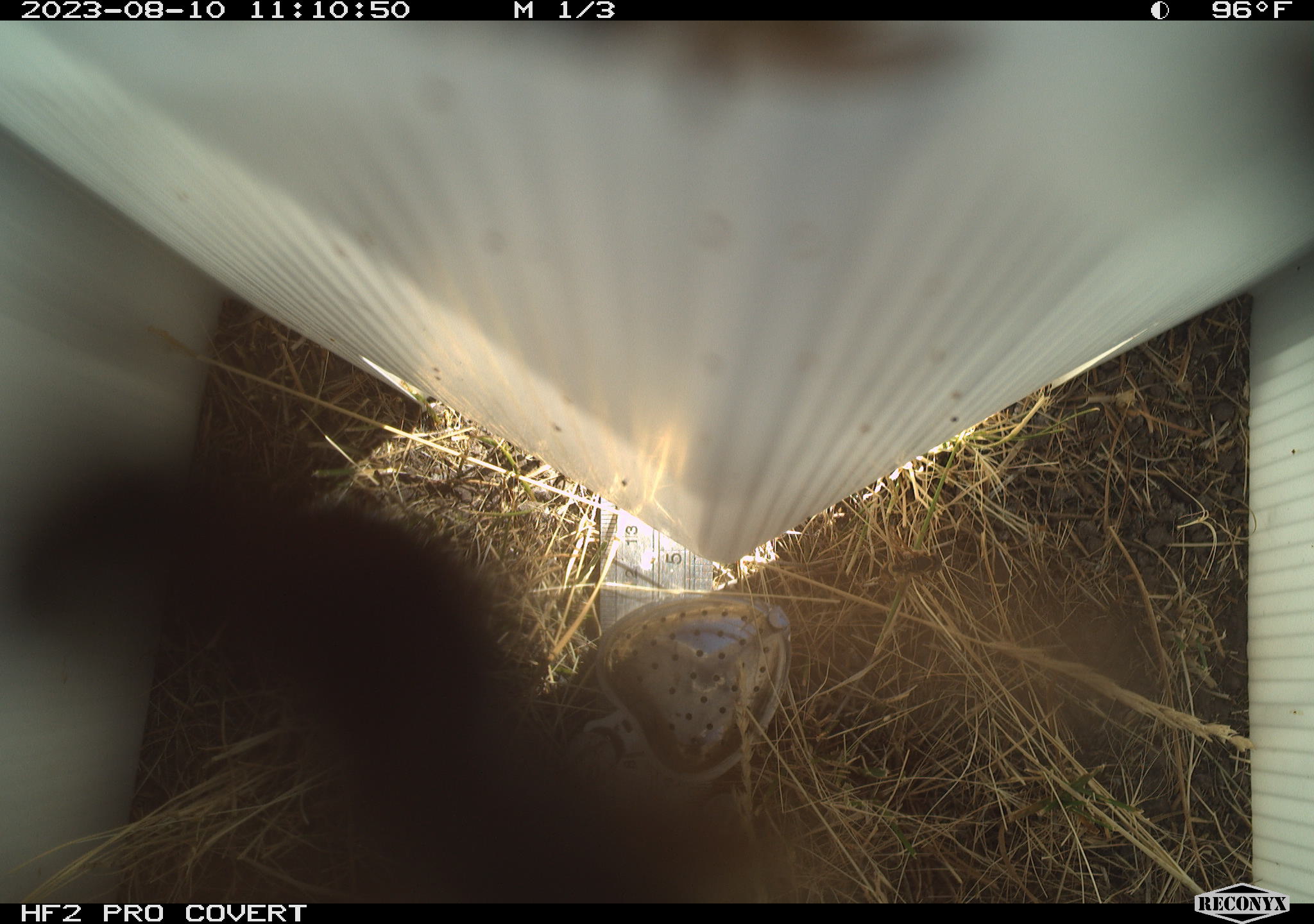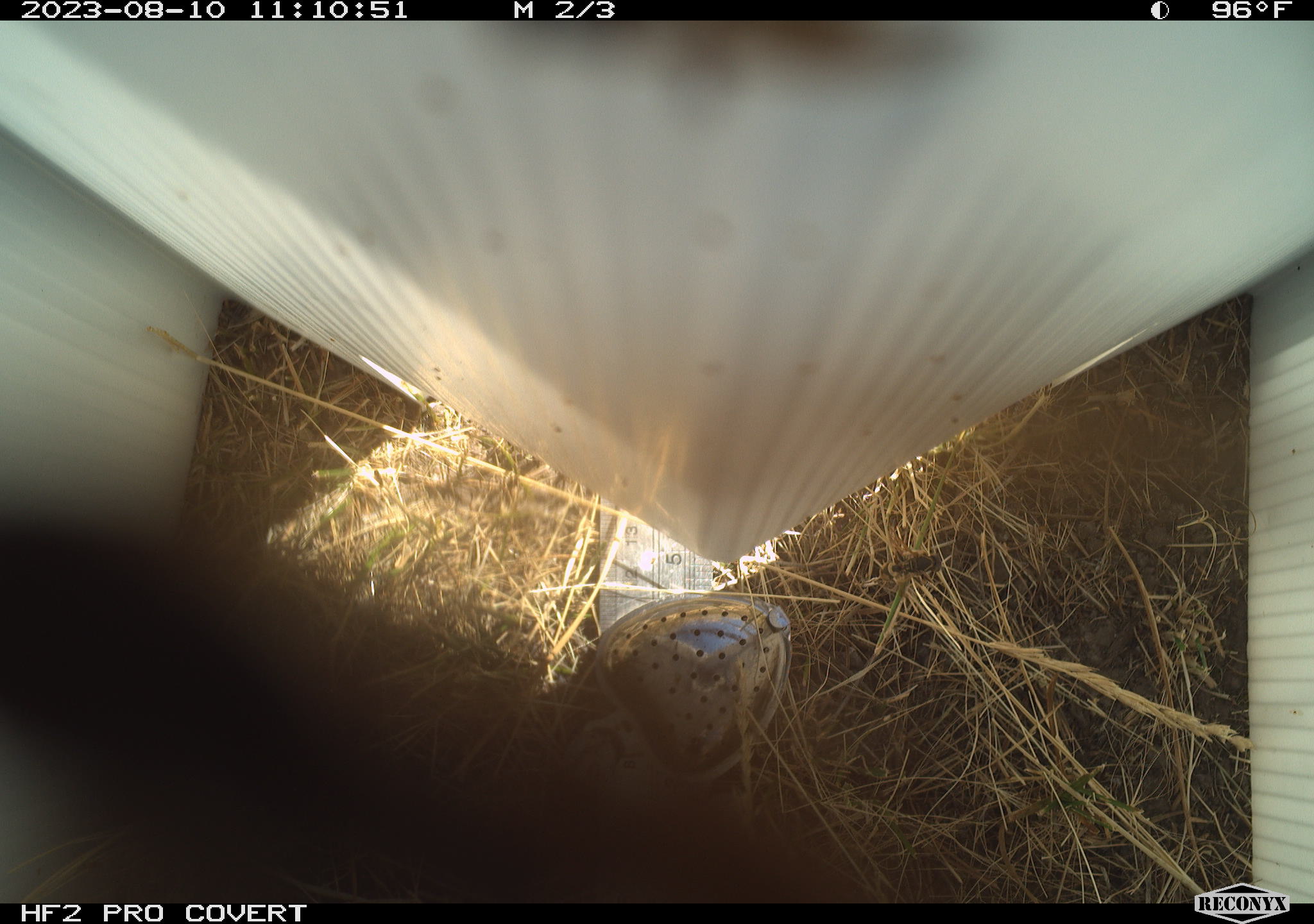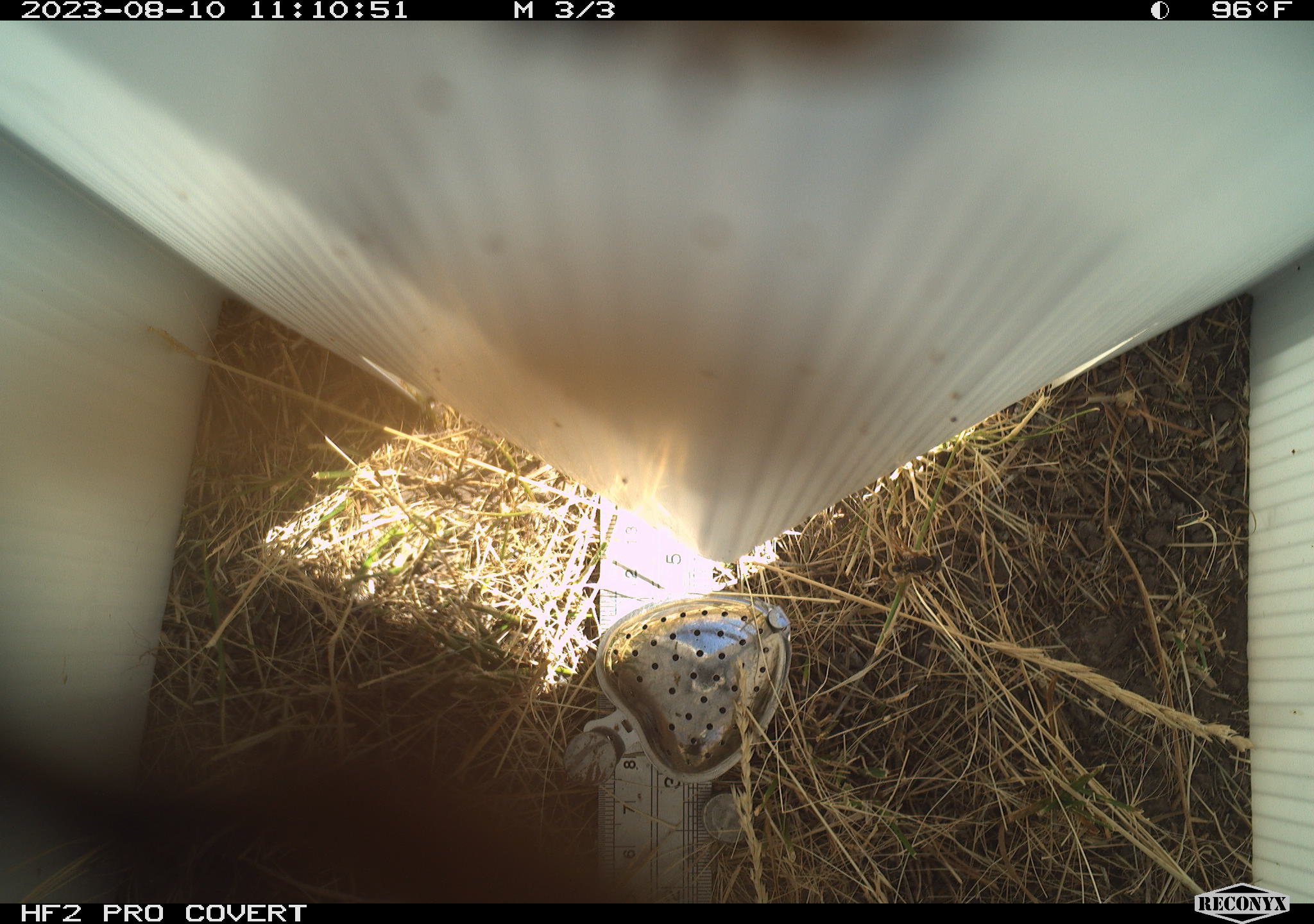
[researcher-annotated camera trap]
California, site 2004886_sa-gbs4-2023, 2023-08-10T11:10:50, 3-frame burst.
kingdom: Animalia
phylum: Arthropoda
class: Insecta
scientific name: Insecta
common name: insect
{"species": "insect (Insecta)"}